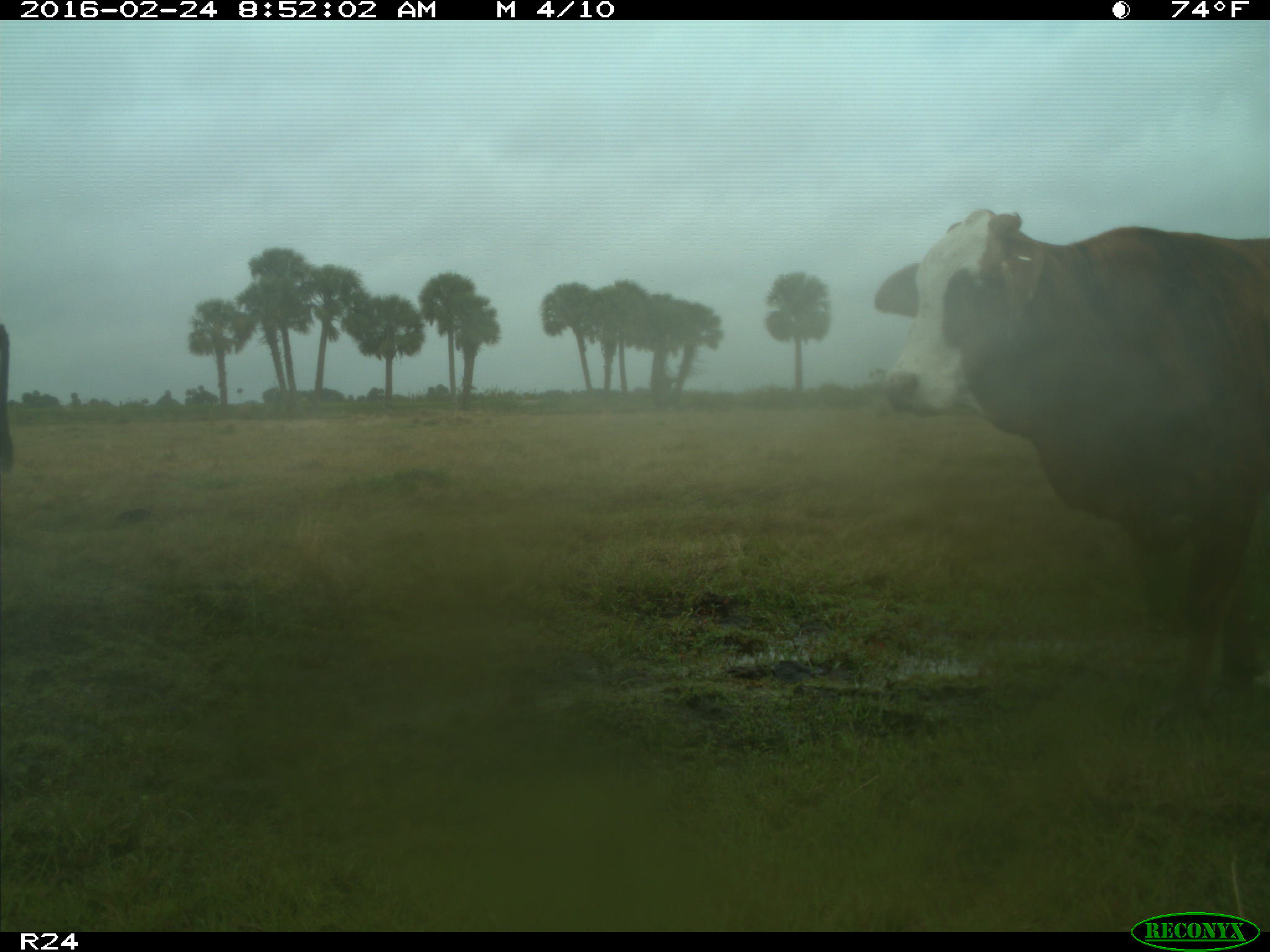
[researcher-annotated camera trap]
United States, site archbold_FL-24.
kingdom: Animalia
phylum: Chordata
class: Mammalia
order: Artiodactyla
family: Bovidae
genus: Bos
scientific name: Bos taurus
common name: domestic cow